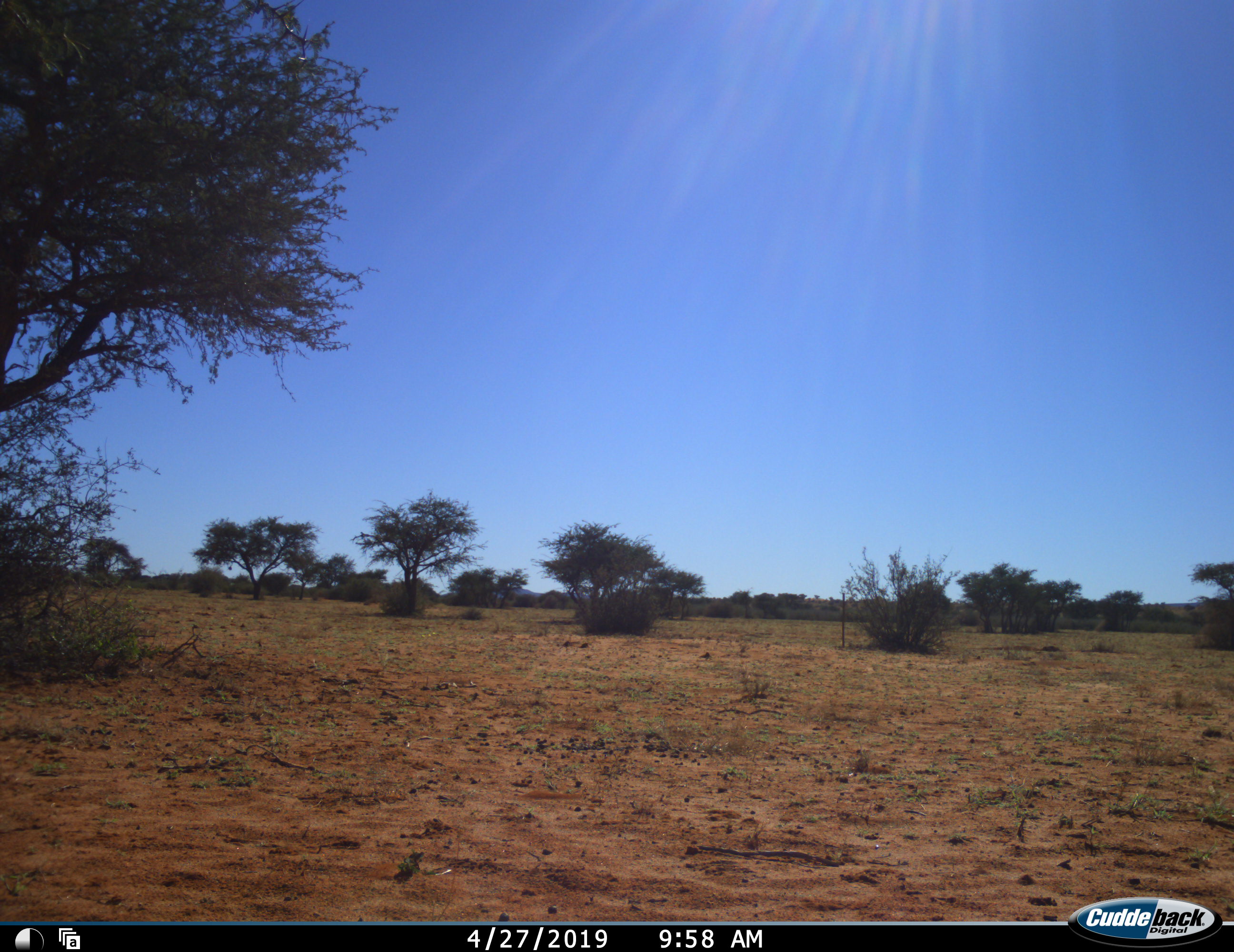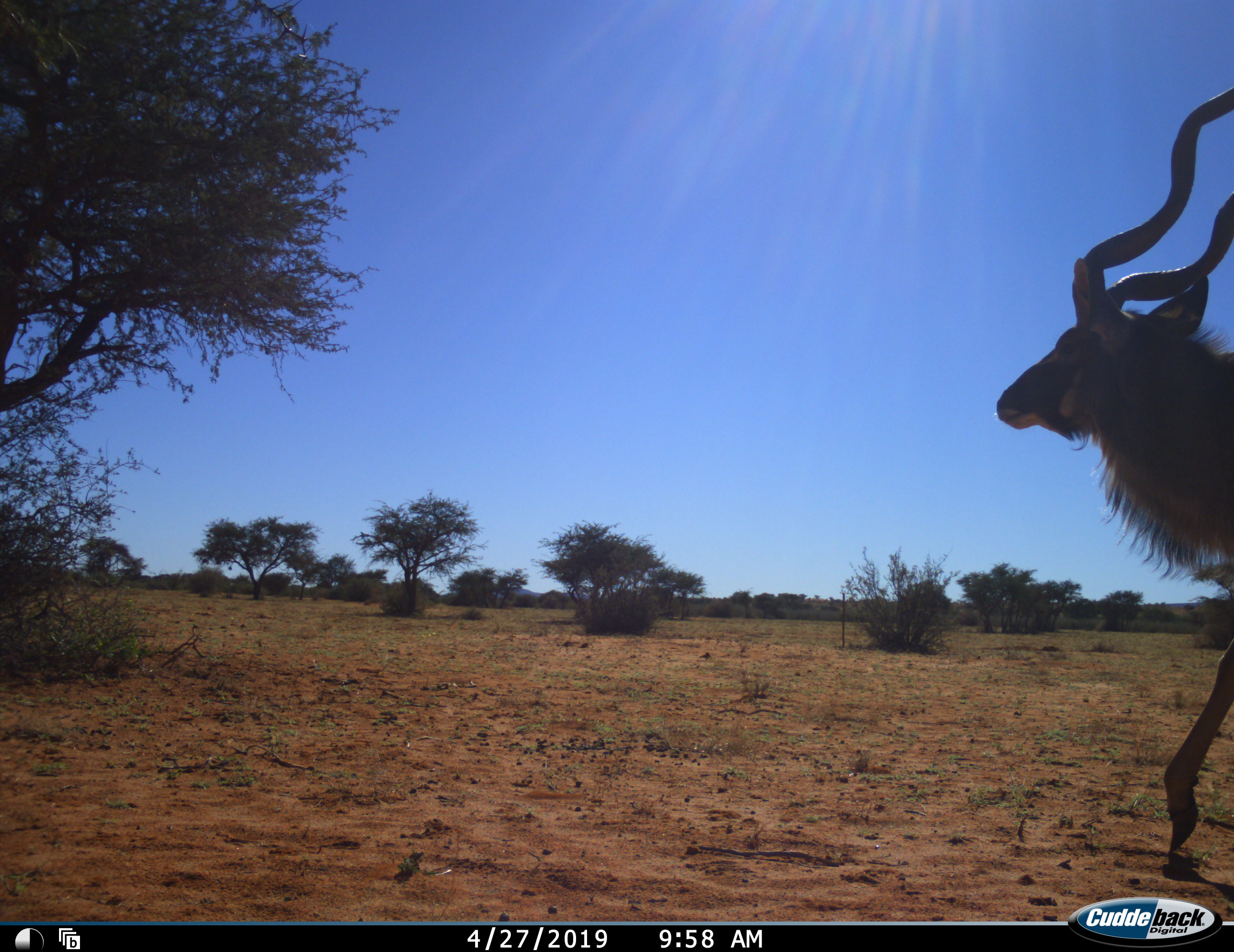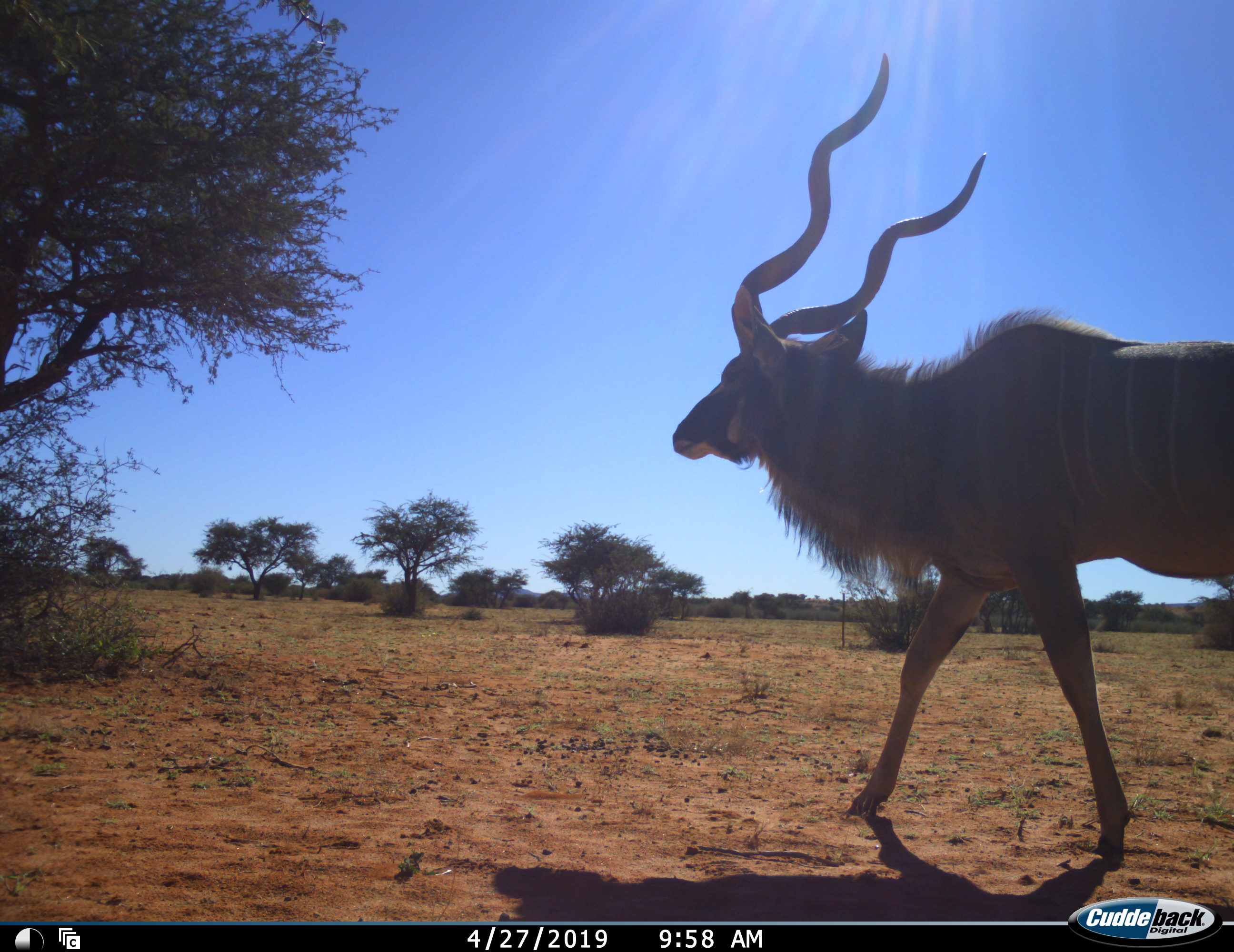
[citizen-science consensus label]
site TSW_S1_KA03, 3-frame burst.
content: unidentified animal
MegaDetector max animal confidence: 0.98